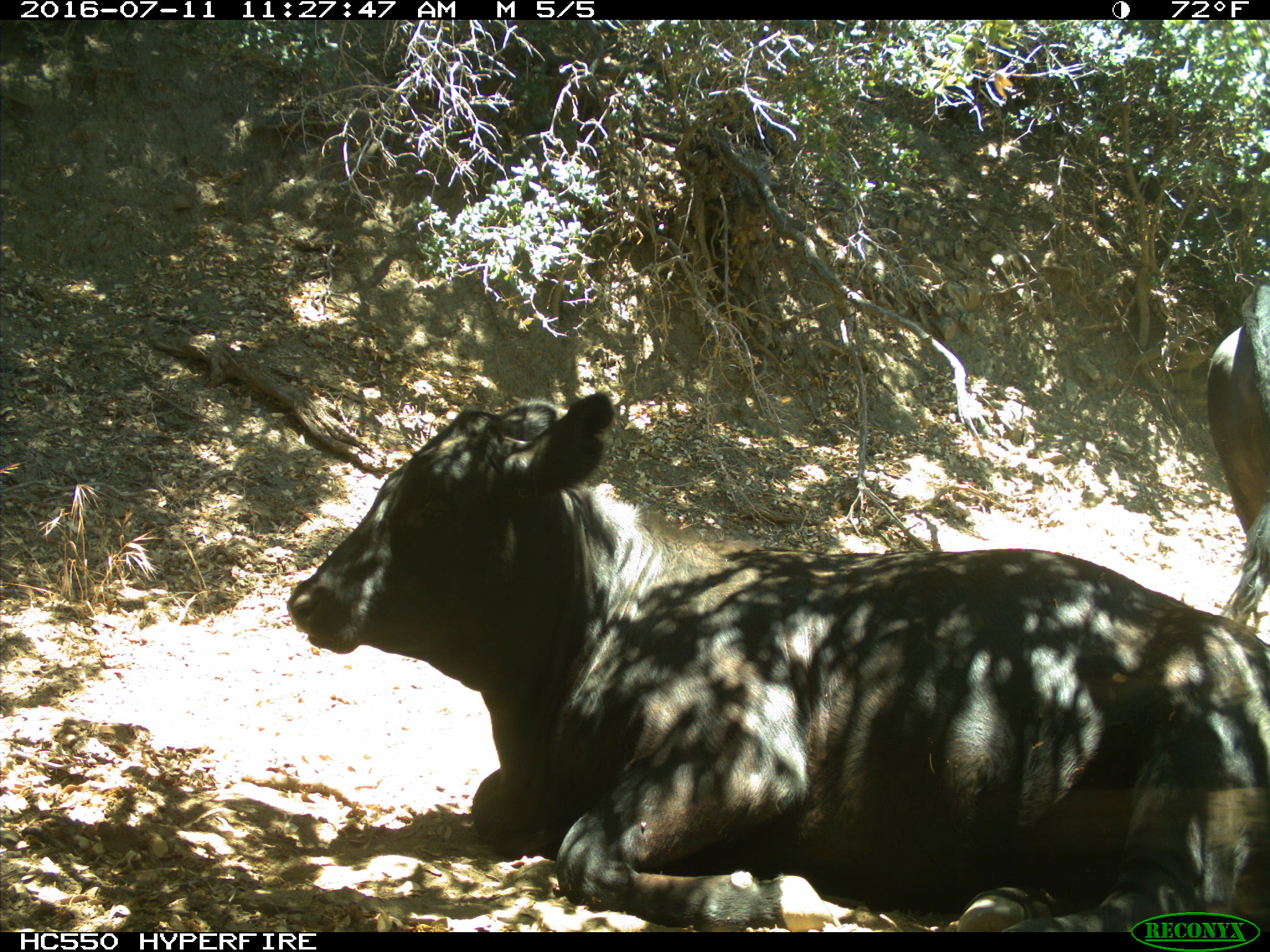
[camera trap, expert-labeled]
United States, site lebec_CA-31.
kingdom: Animalia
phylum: Chordata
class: Mammalia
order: Artiodactyla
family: Bovidae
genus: Bos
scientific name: Bos taurus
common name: domestic cow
Bos taurus (domestic cow).